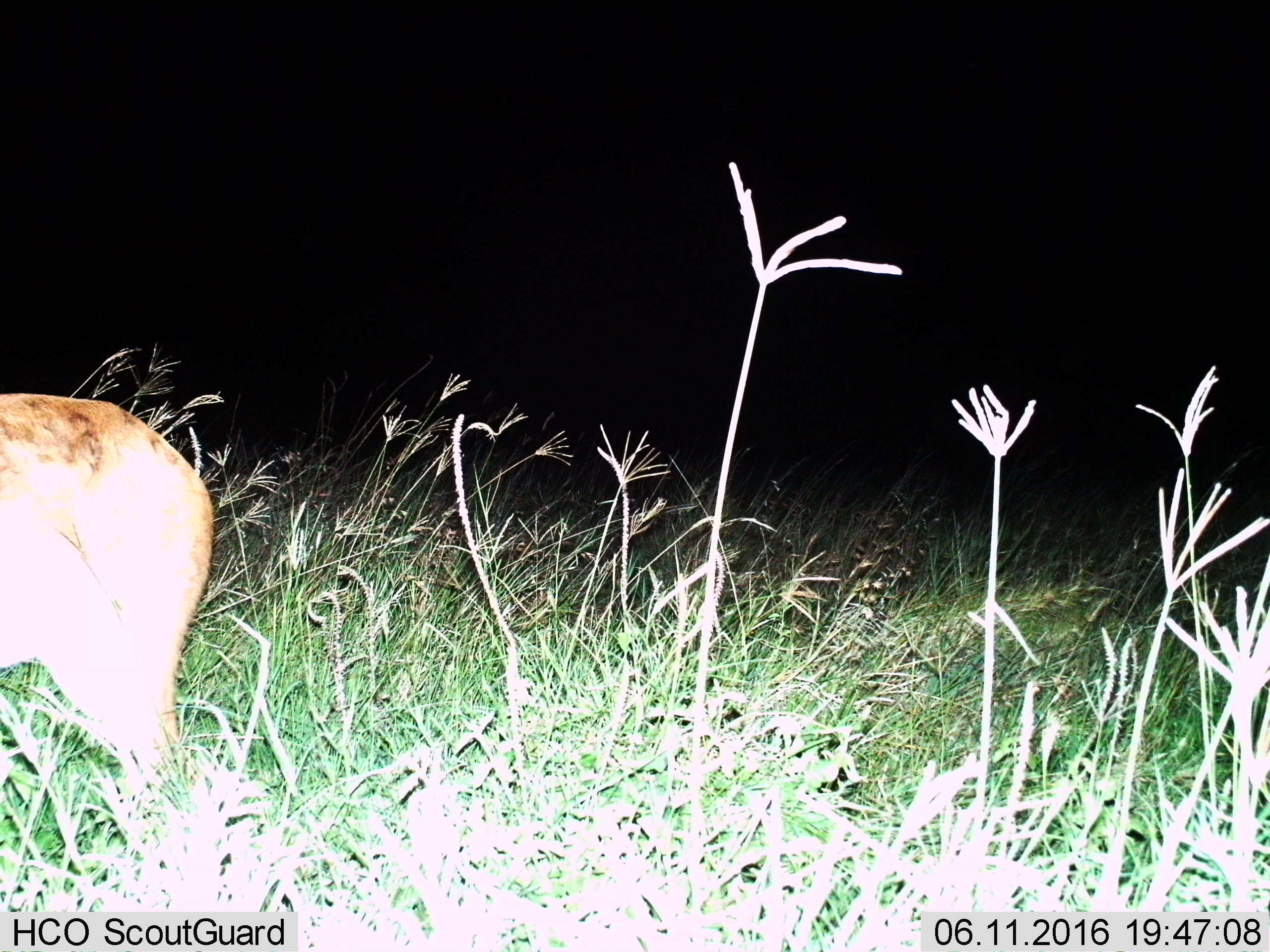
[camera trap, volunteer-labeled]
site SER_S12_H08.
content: unidentified animal